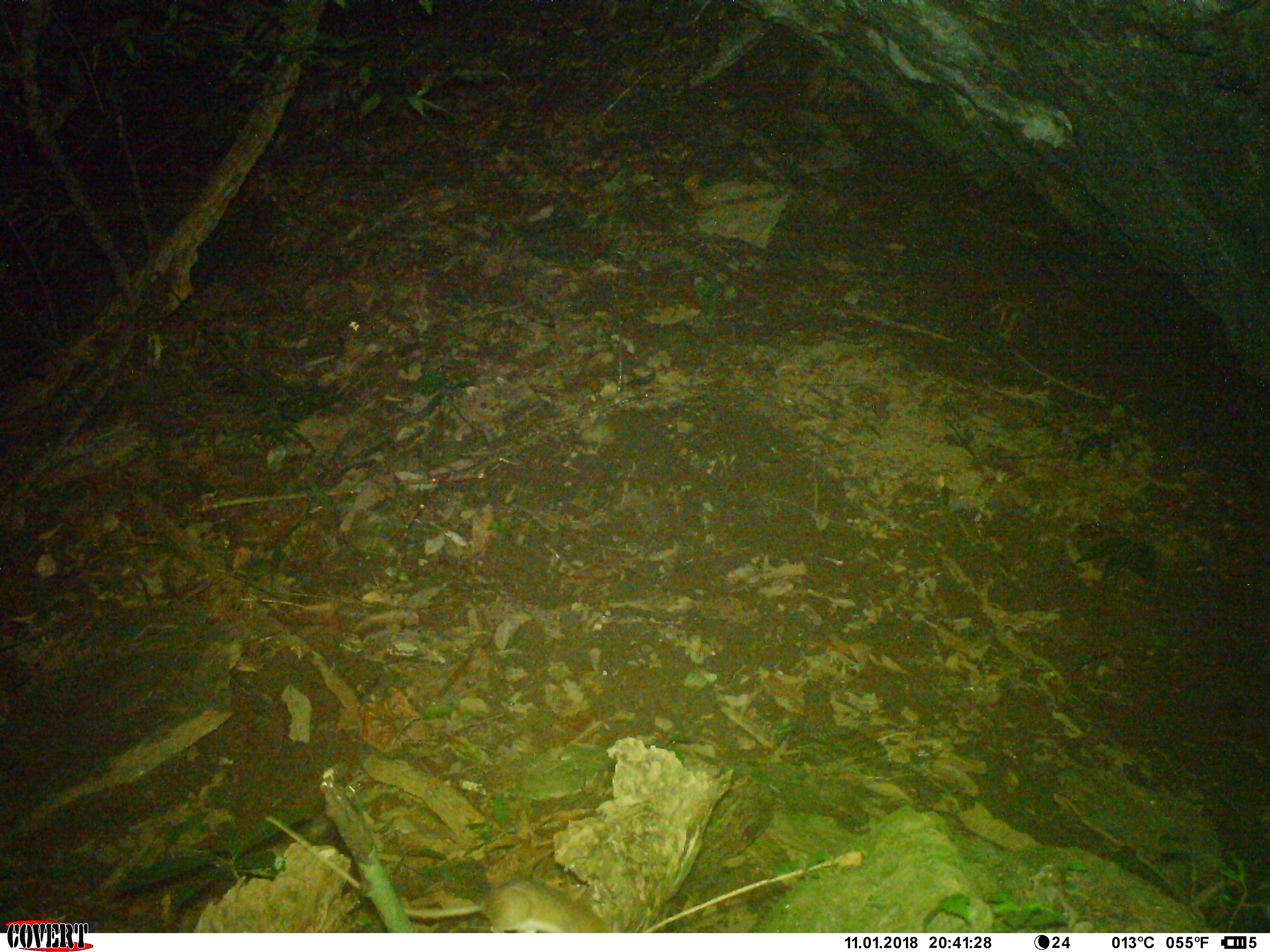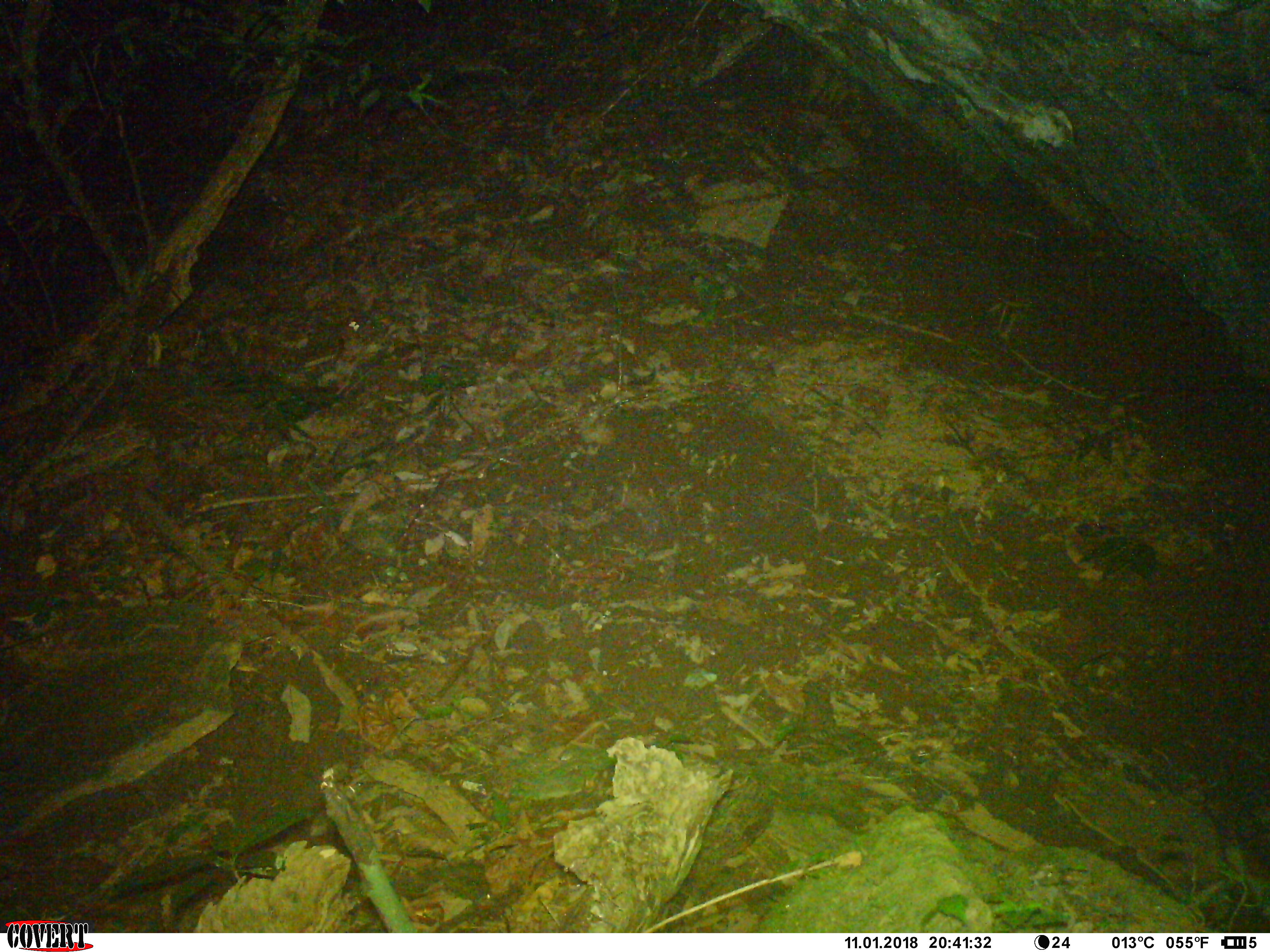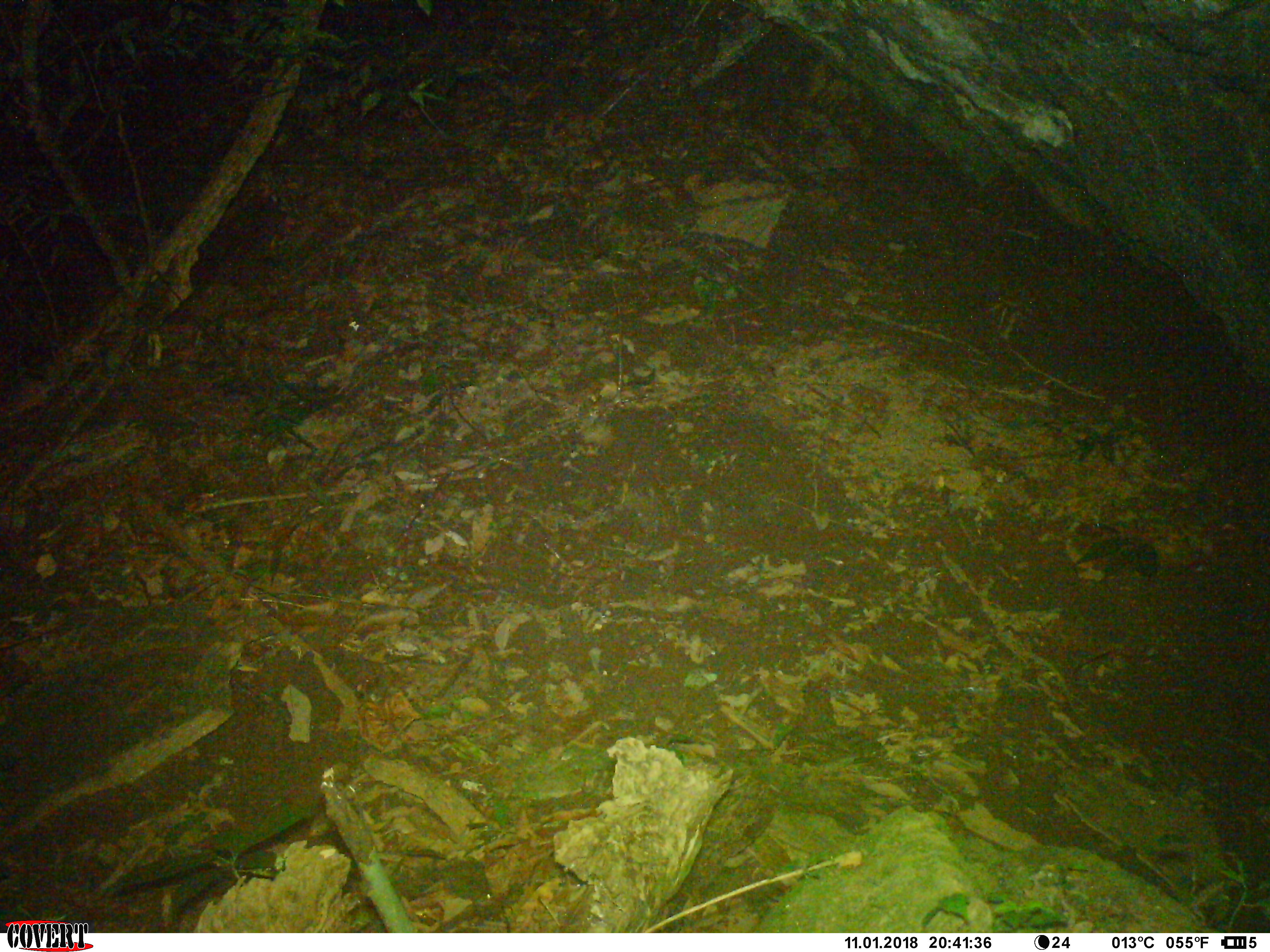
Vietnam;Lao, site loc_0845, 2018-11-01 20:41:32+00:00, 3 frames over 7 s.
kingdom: Animalia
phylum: Chordata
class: Mammalia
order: Rodentia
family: Muridae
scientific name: Muridae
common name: old-world mice and rats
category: unidentified murid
Unidentified murid (old-world mice and rats) (Muridae). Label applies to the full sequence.